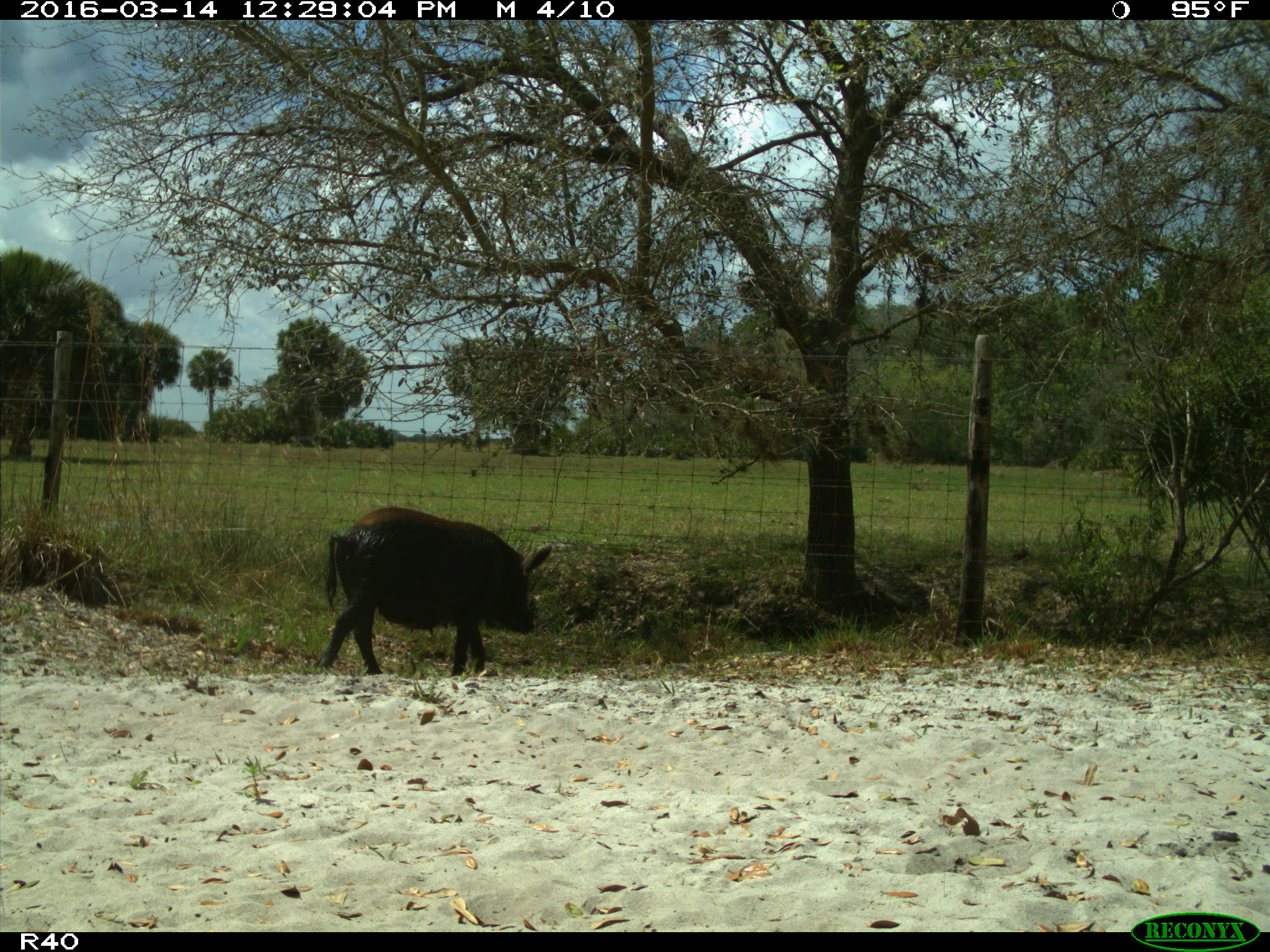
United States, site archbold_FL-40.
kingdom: Animalia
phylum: Chordata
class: Mammalia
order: Artiodactyla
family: Suidae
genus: Sus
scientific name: Sus scrofa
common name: wild boar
Sus scrofa (wild boar).